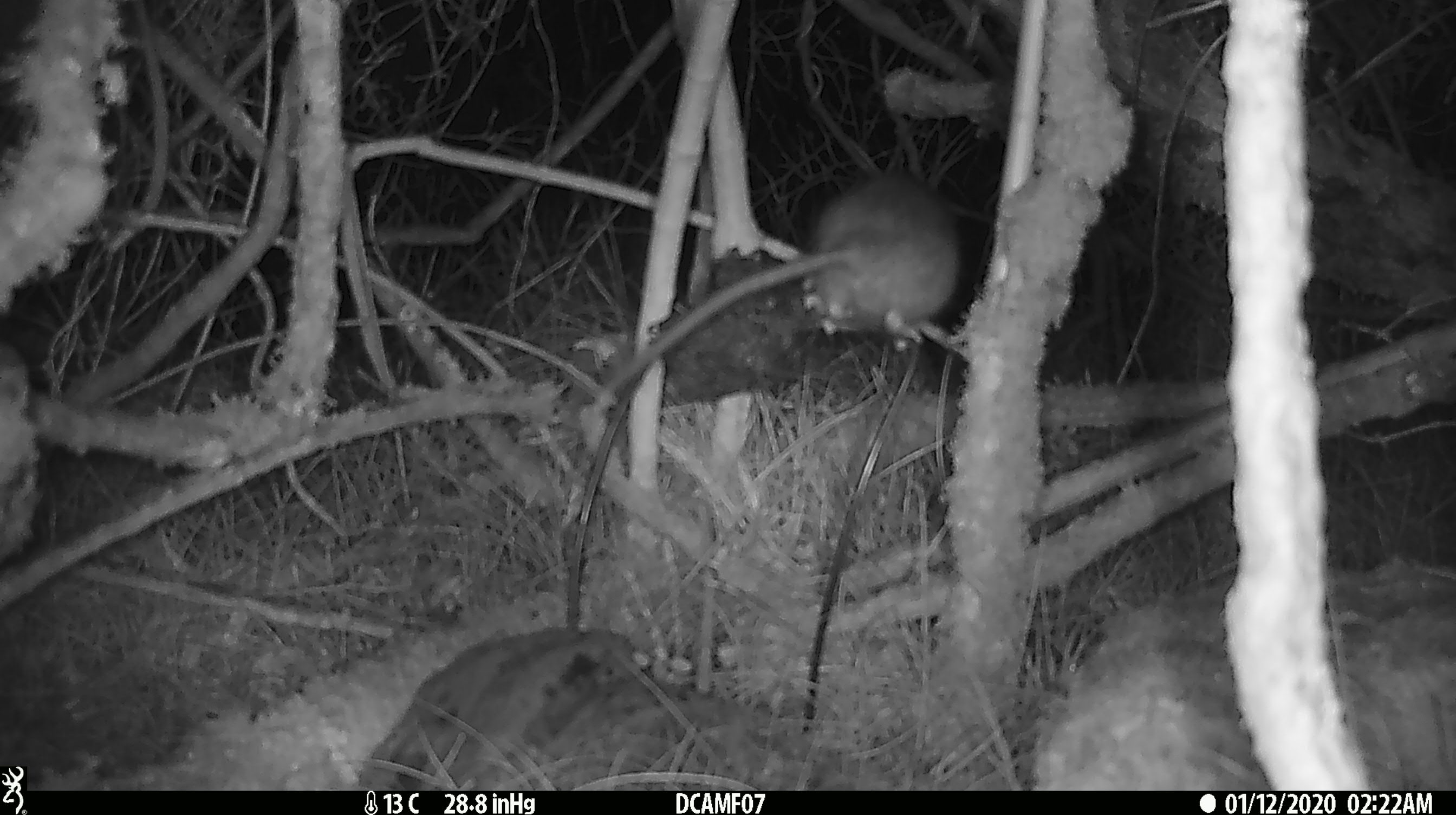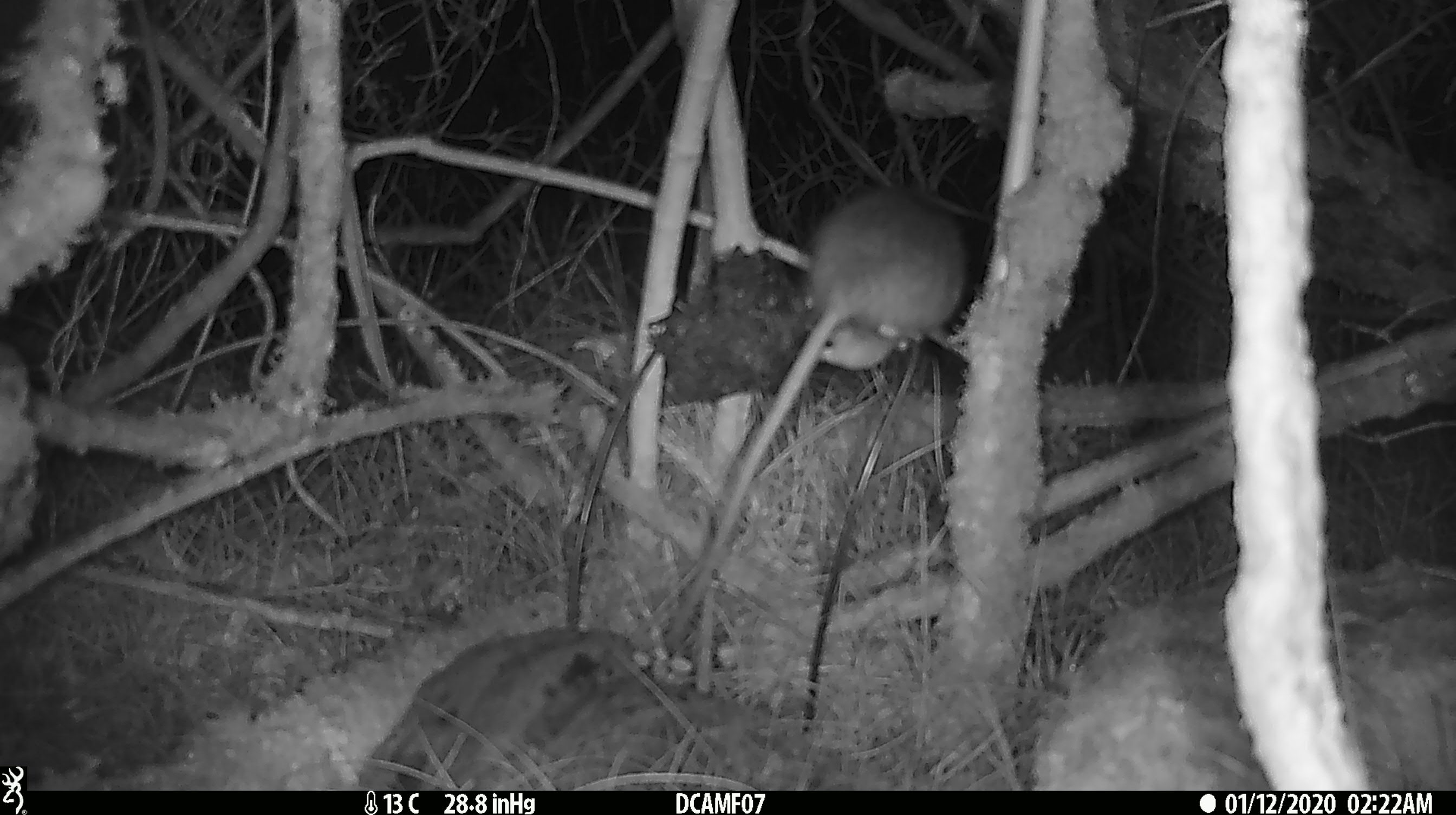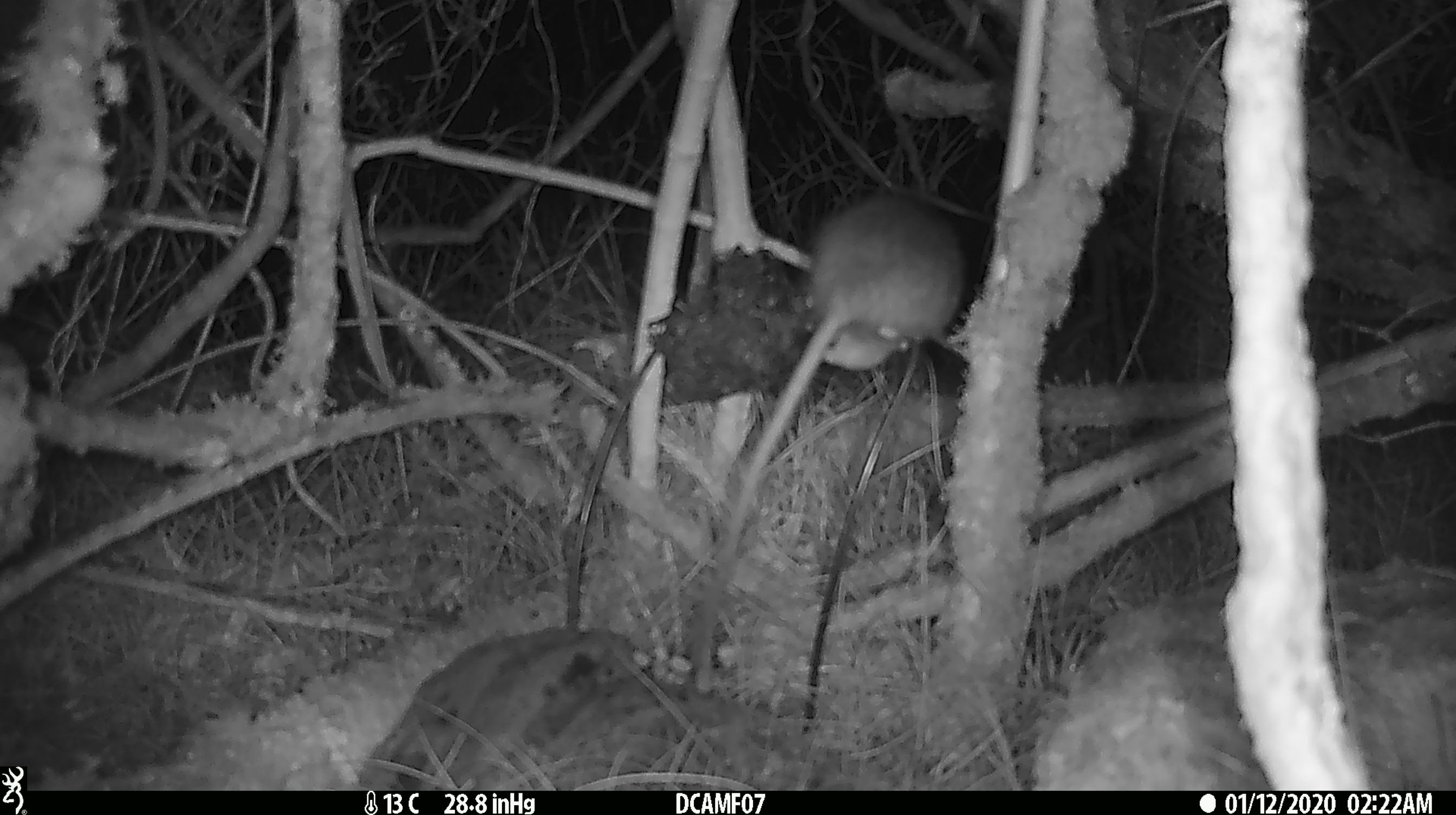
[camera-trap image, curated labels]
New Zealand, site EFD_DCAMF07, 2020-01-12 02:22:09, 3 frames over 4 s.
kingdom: Animalia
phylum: Chordata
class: Mammalia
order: Rodentia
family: Muridae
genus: Rattus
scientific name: Rattus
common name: rat